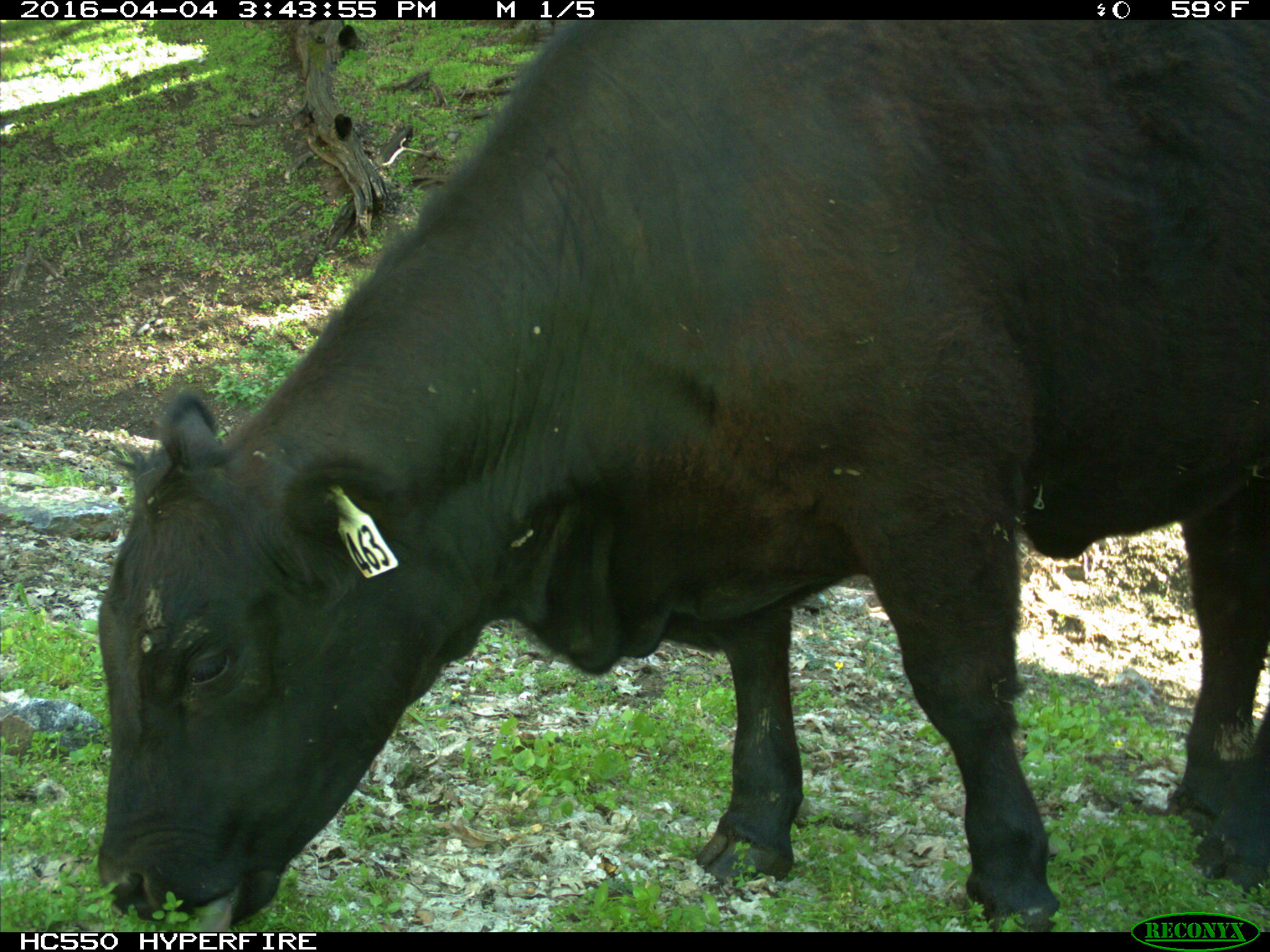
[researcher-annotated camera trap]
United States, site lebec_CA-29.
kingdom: Animalia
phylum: Chordata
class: Mammalia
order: Artiodactyla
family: Bovidae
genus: Bos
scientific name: Bos taurus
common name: domestic cow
Bos taurus (domestic cow).